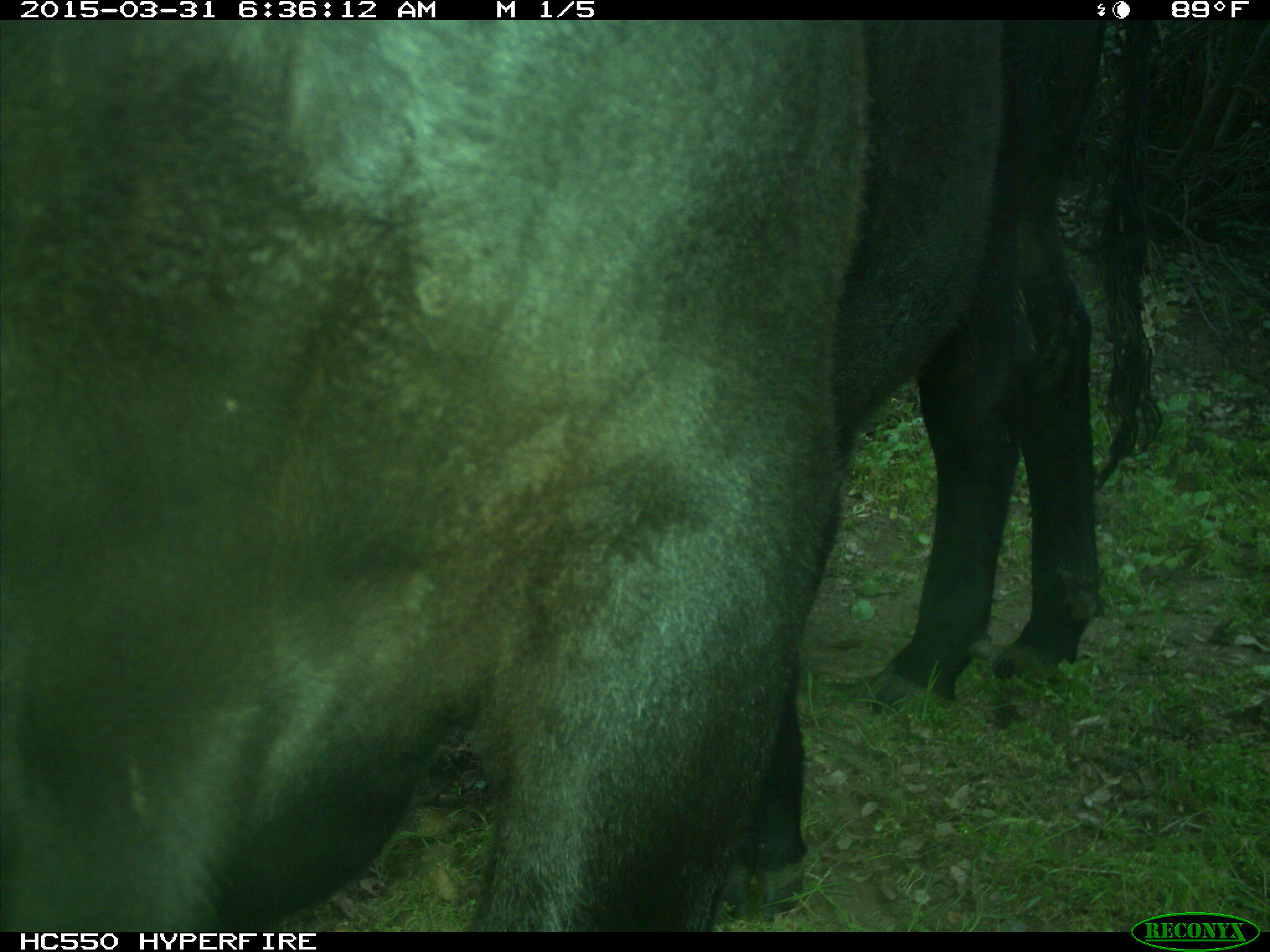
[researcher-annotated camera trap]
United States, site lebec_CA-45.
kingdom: Animalia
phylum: Chordata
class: Mammalia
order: Artiodactyla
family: Bovidae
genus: Bos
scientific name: Bos taurus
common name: domestic cow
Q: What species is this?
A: Bos taurus (domestic cow).